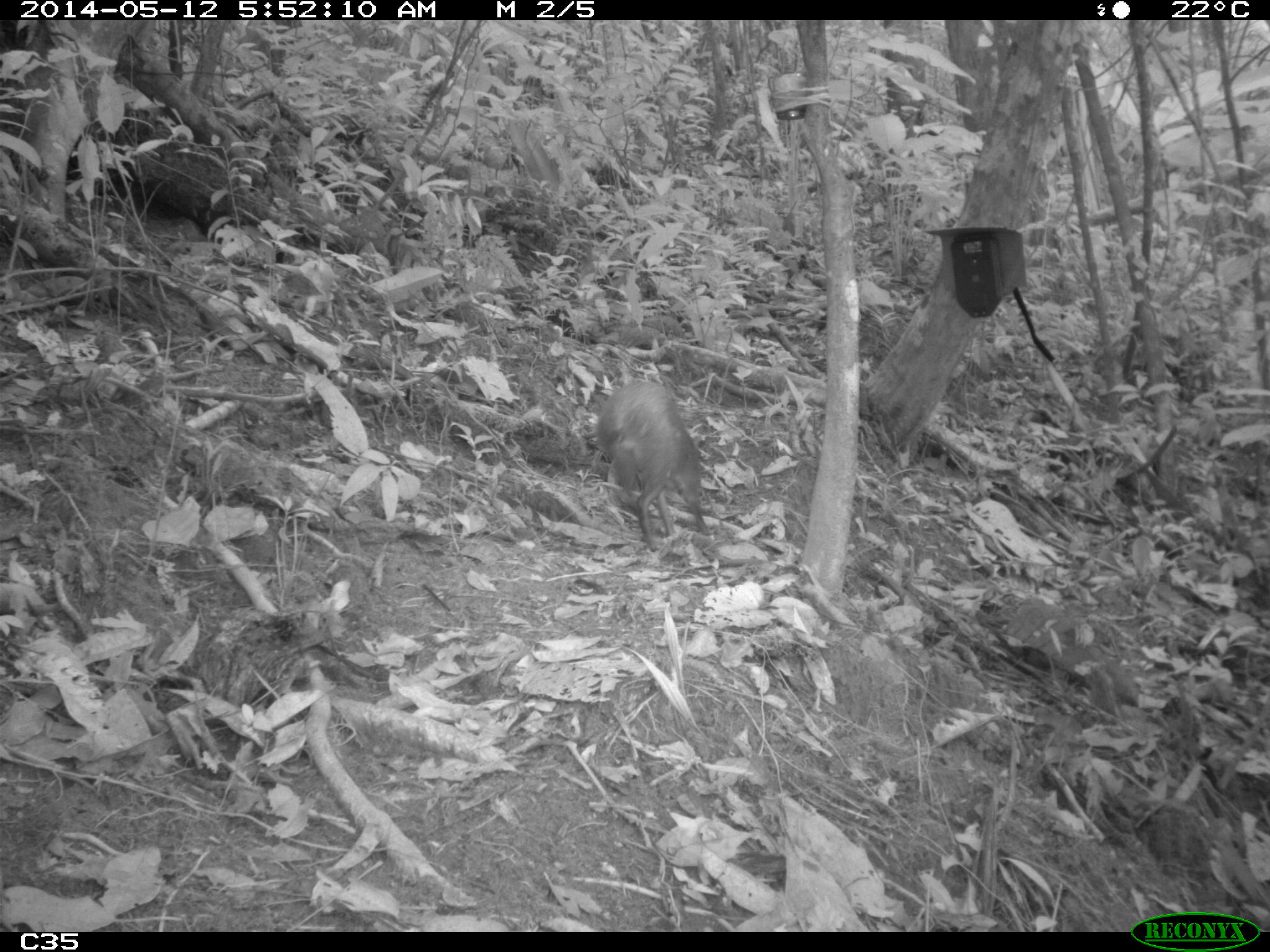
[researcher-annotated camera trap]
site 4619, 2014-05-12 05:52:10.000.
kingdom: Animalia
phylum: Chordata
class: Mammalia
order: Rodentia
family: Dasyproctidae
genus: Dasyprocta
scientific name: Dasyprocta leporina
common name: red-rumped agouti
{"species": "Dasyprocta leporina (red-rumped agouti)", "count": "1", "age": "adult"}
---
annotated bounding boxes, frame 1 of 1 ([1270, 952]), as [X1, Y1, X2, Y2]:
dasyprocta leporina: [596, 381, 710, 552]